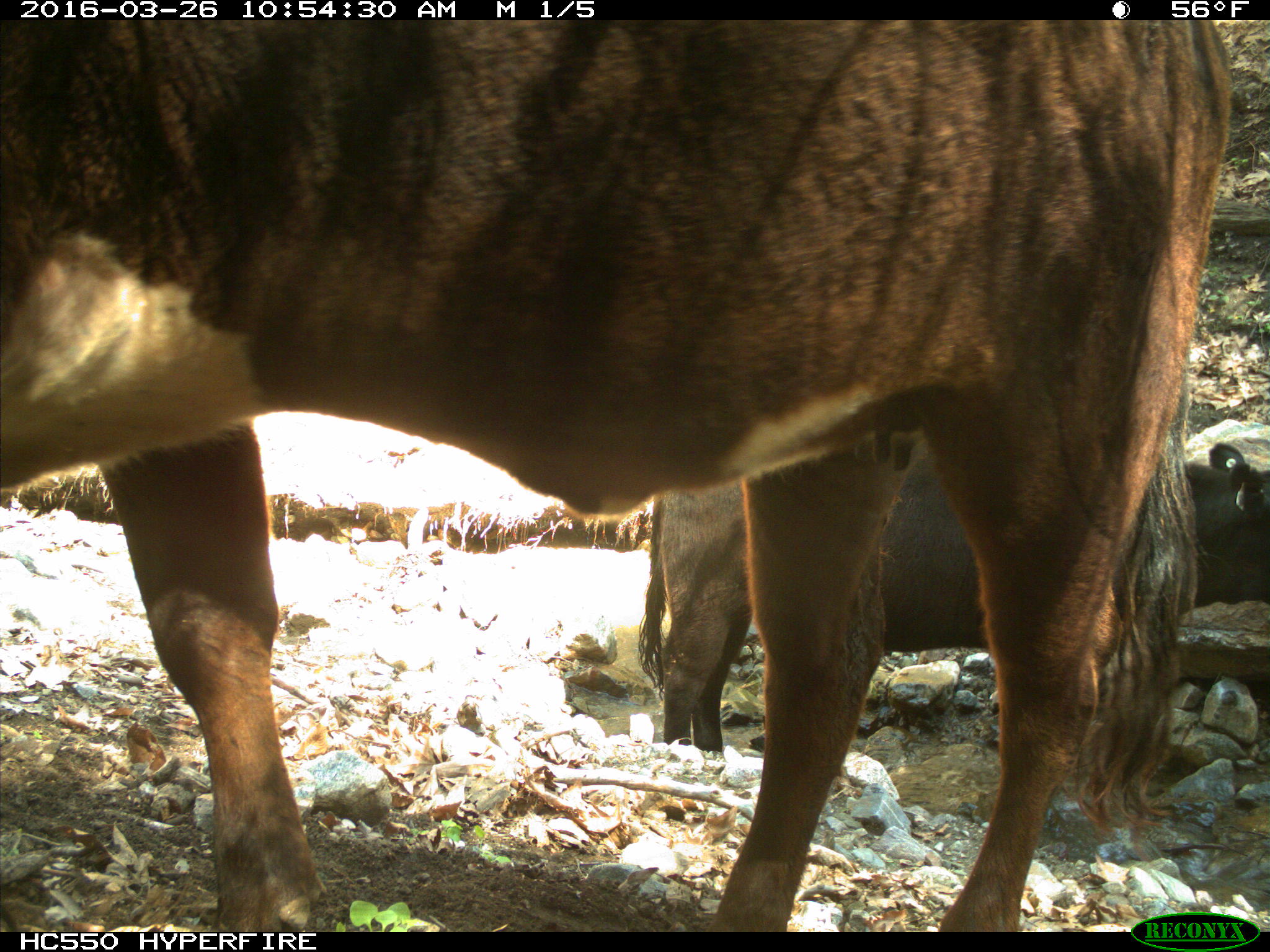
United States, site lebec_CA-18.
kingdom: Animalia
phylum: Chordata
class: Mammalia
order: Artiodactyla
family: Bovidae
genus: Bos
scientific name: Bos taurus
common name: domestic cow